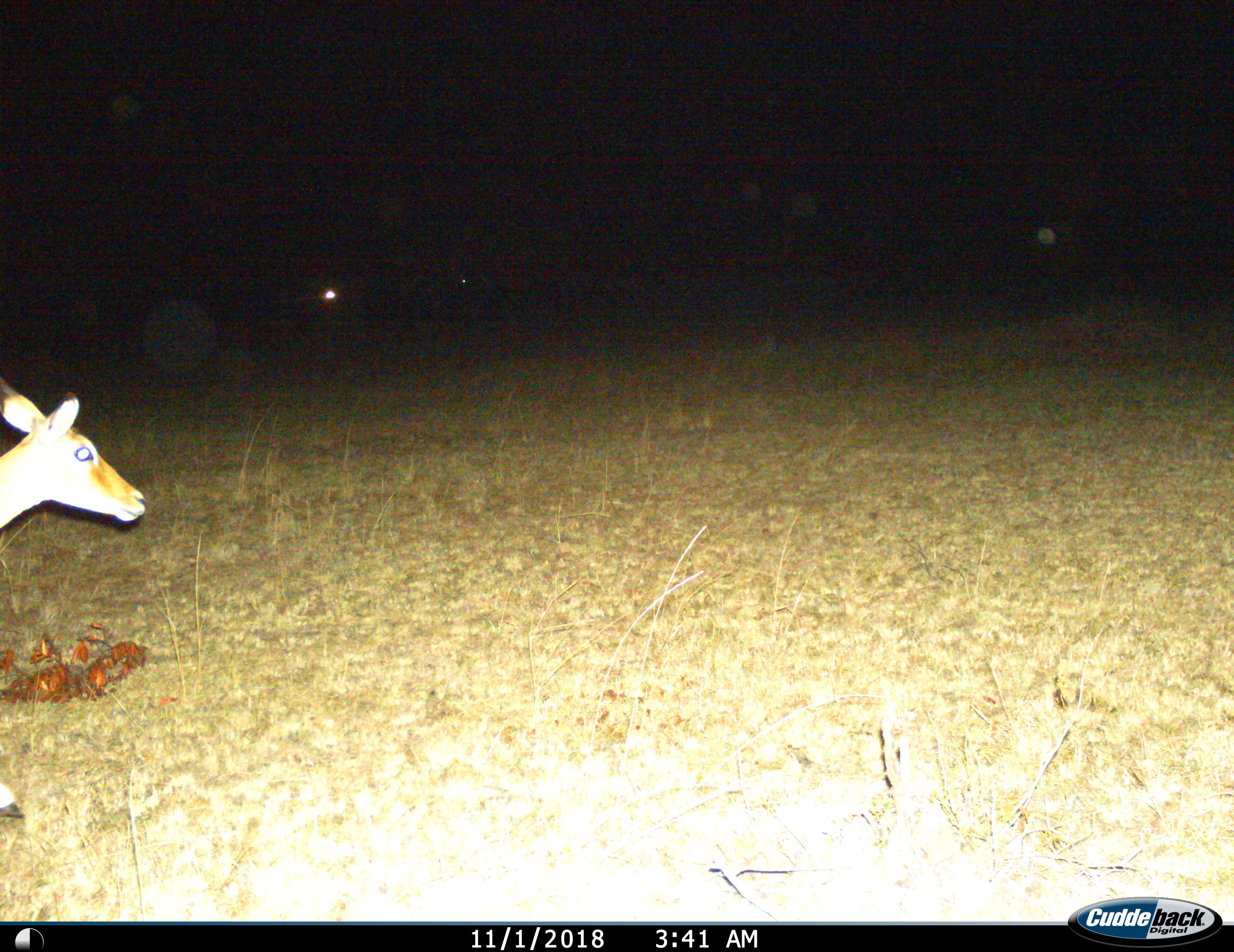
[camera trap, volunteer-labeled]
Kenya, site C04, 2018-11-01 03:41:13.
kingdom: Animalia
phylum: Chordata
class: Mammalia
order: Artiodactyla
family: Bovidae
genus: Aepyceros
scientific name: Aepyceros melampus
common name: impala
Impala (Aepyceros melampus), count 1. Behavior (volunteer vote fractions): standing 25%, resting 0%, moving 75%, interacting 0%. Young present (vote fraction): 0%. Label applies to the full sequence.